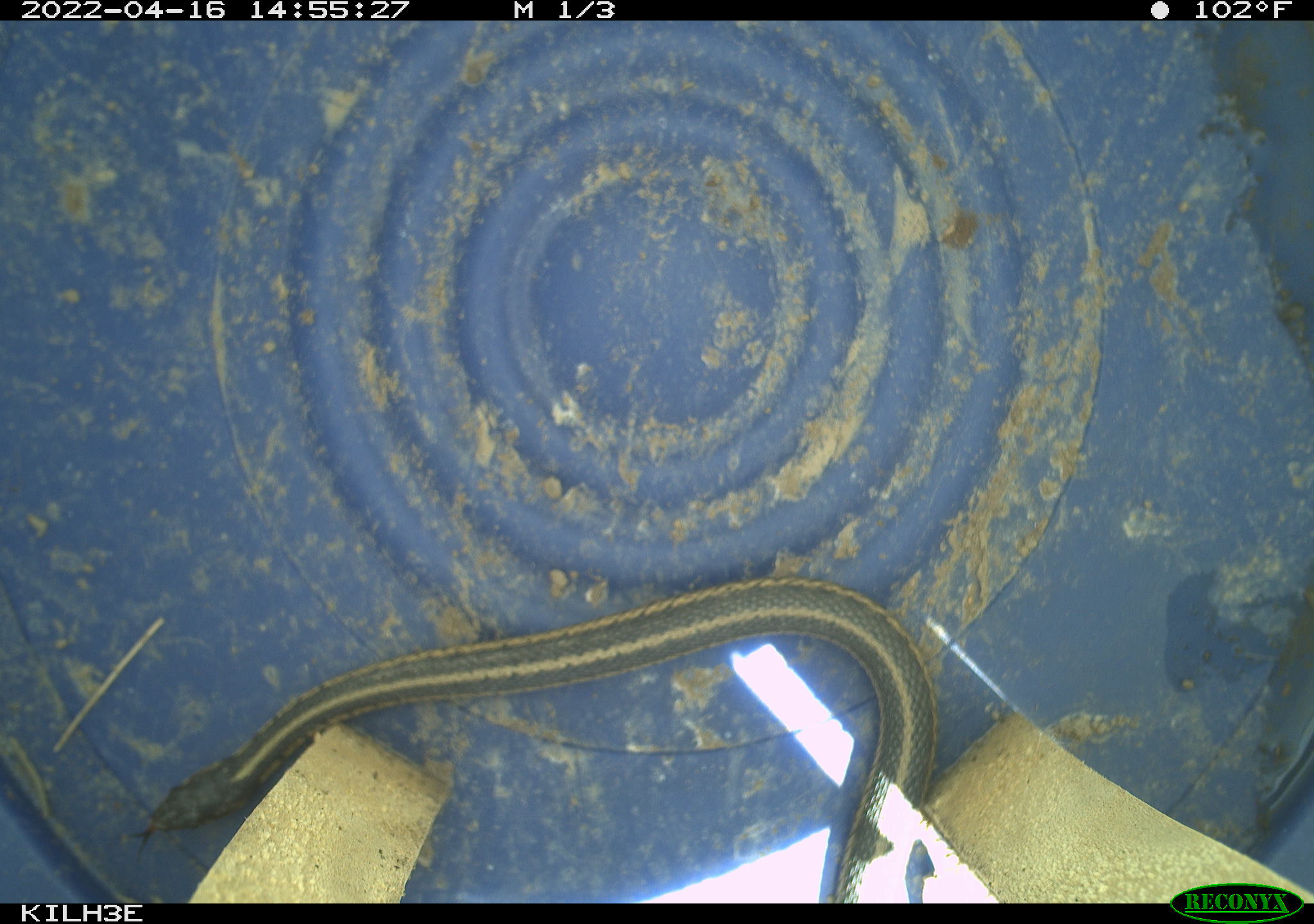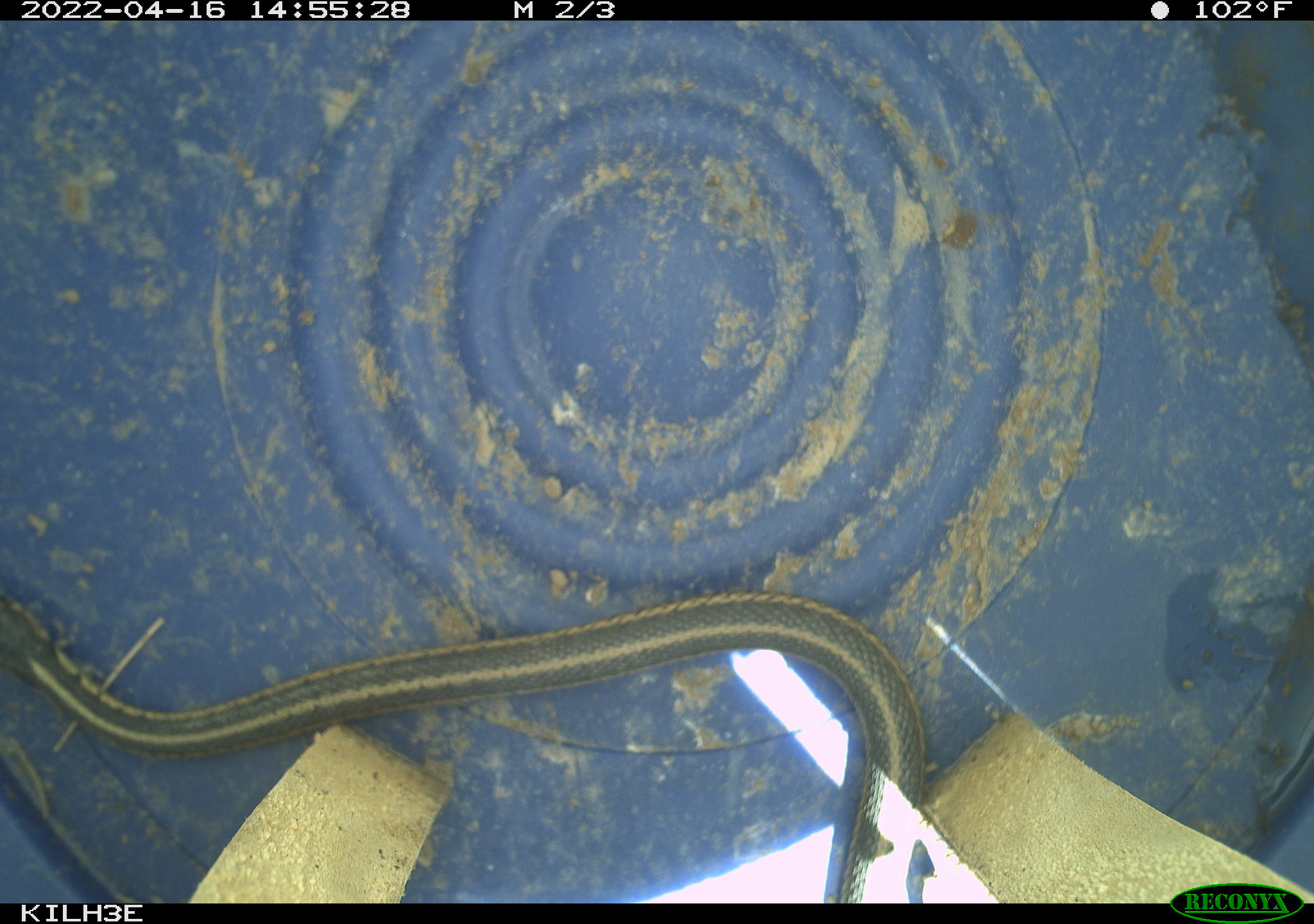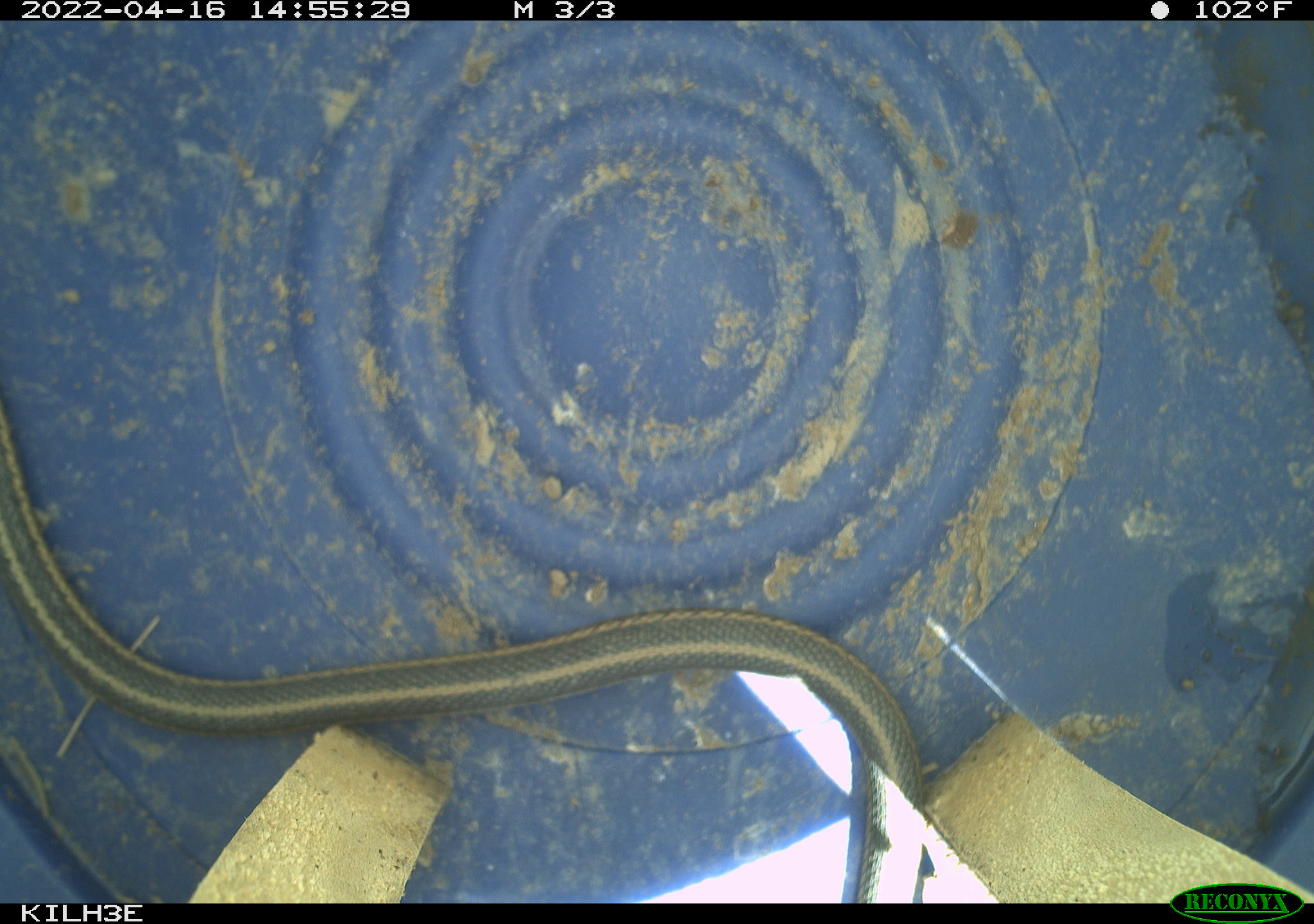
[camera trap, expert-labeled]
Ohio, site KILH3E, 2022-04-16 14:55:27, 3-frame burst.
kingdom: Animalia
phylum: Chordata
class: Reptilia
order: Squamata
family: Colubridae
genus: Thamnophis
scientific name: Thamnophis sirtalis sirtalis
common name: eastern gartersnake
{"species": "eastern gartersnake (Thamnophis sirtalis sirtalis)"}